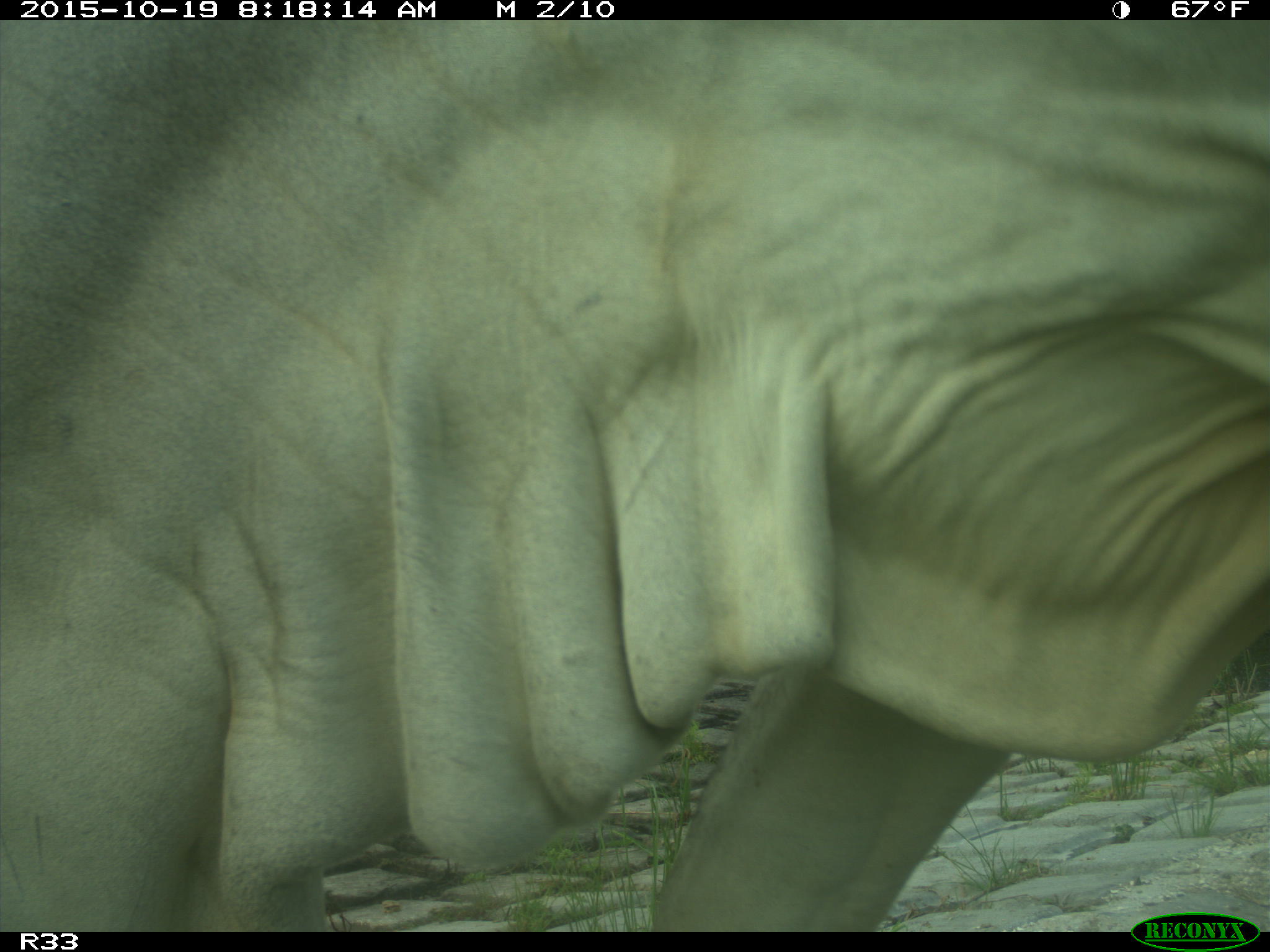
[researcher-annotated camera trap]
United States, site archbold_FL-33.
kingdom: Animalia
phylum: Chordata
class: Mammalia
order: Artiodactyla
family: Bovidae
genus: Bos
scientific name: Bos taurus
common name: domestic cow